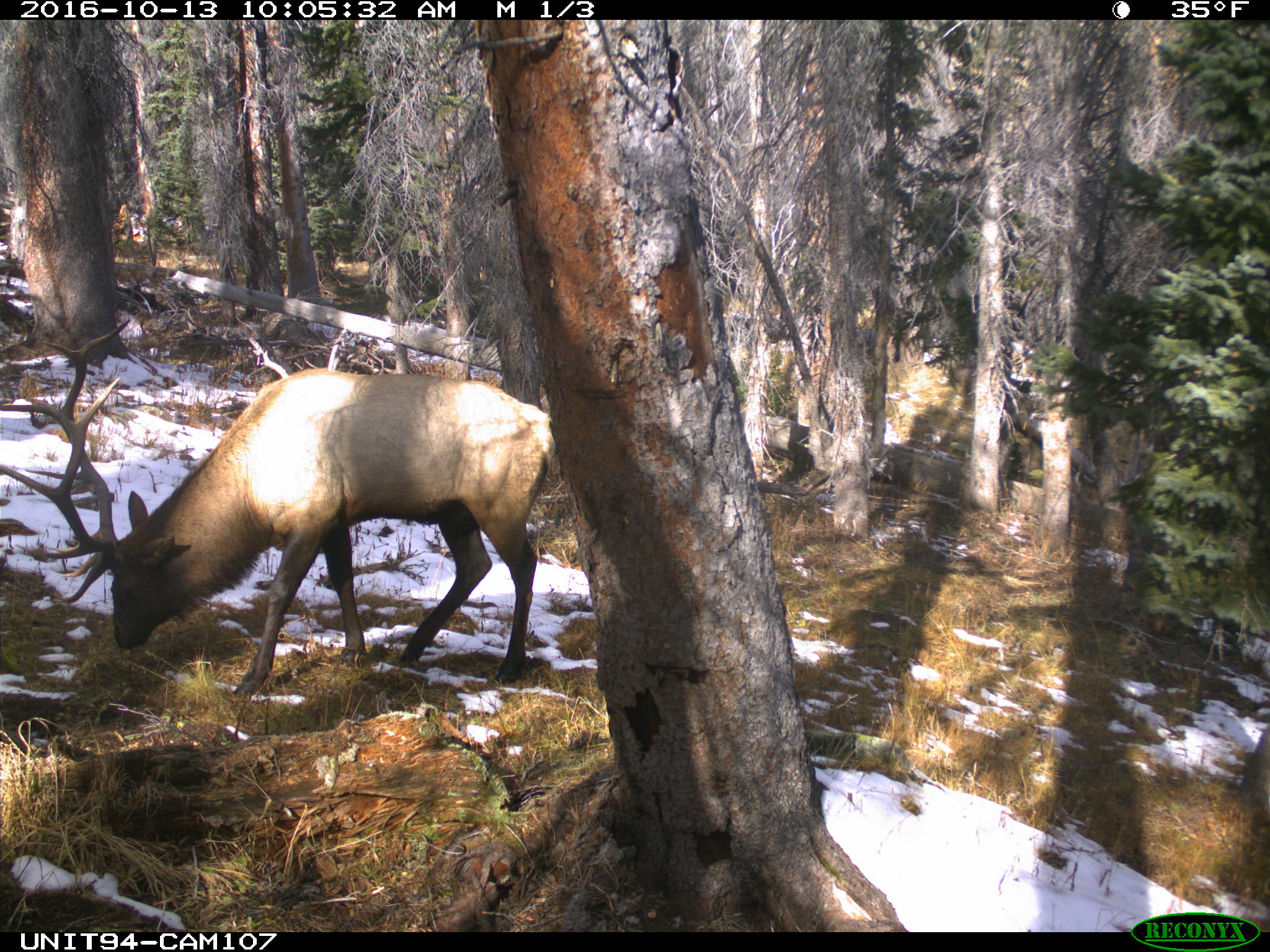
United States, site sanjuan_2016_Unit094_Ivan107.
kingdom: Animalia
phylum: Chordata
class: Mammalia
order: Artiodactyla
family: Cervidae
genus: Cervus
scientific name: Cervus elaphus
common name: red deer